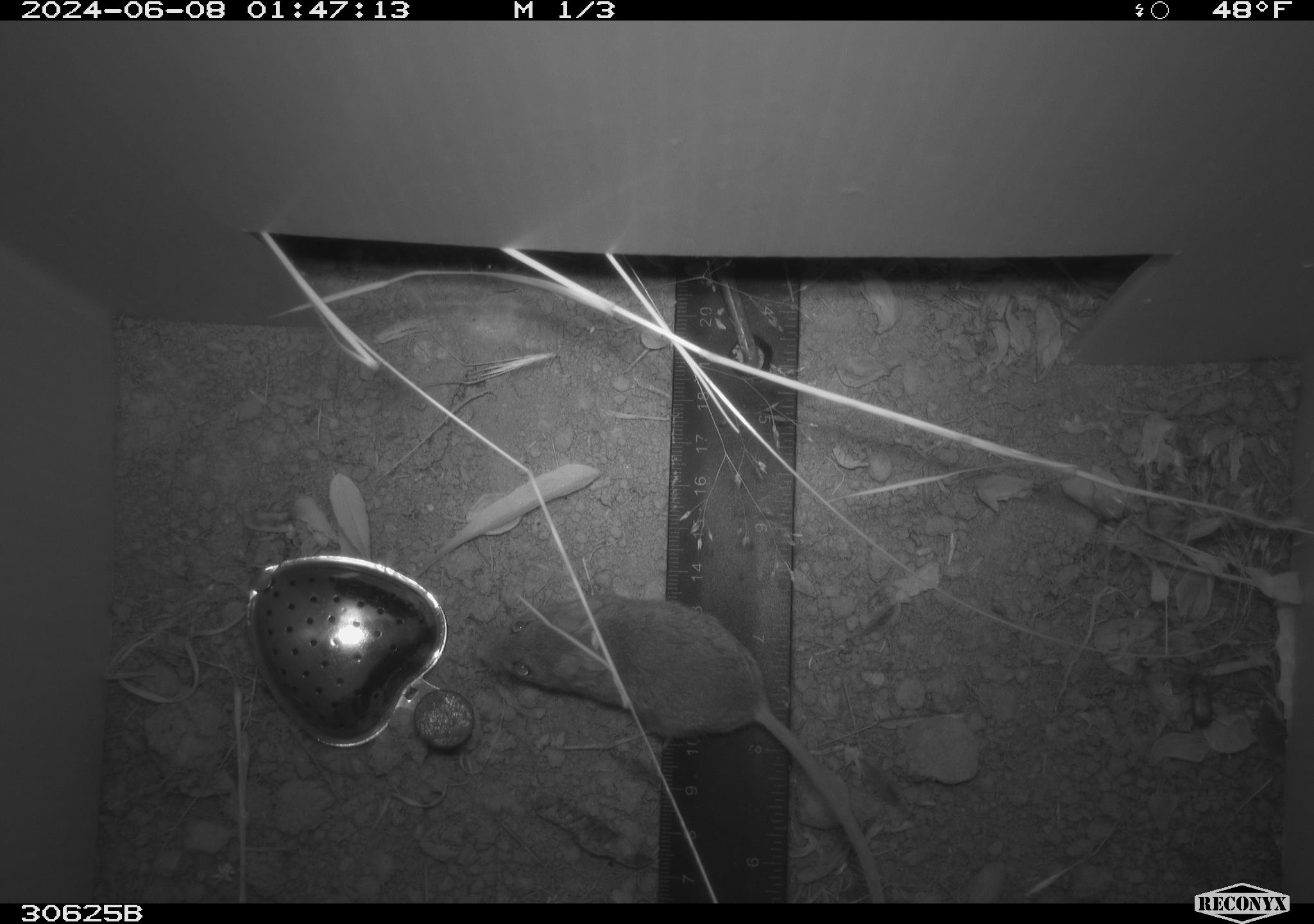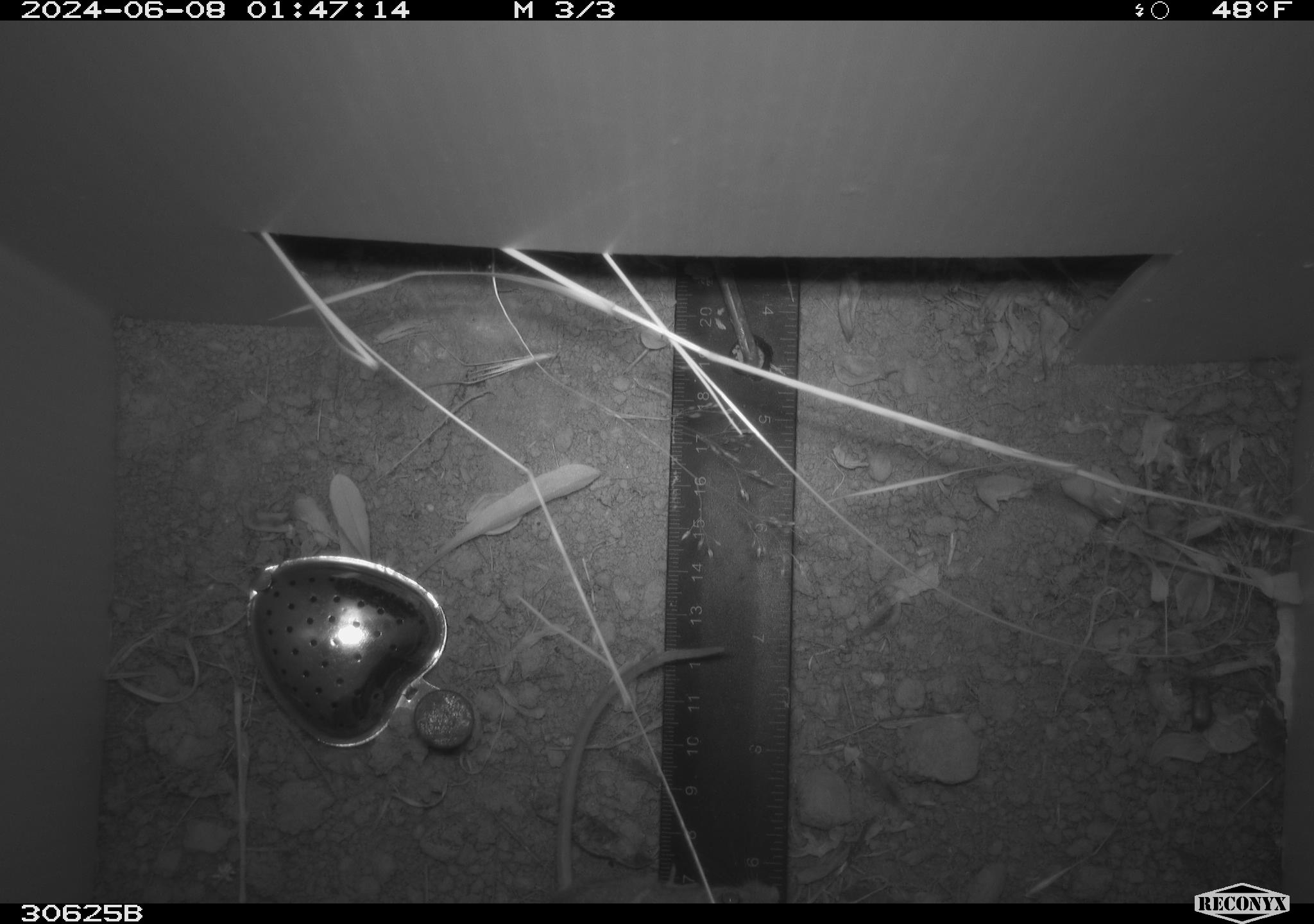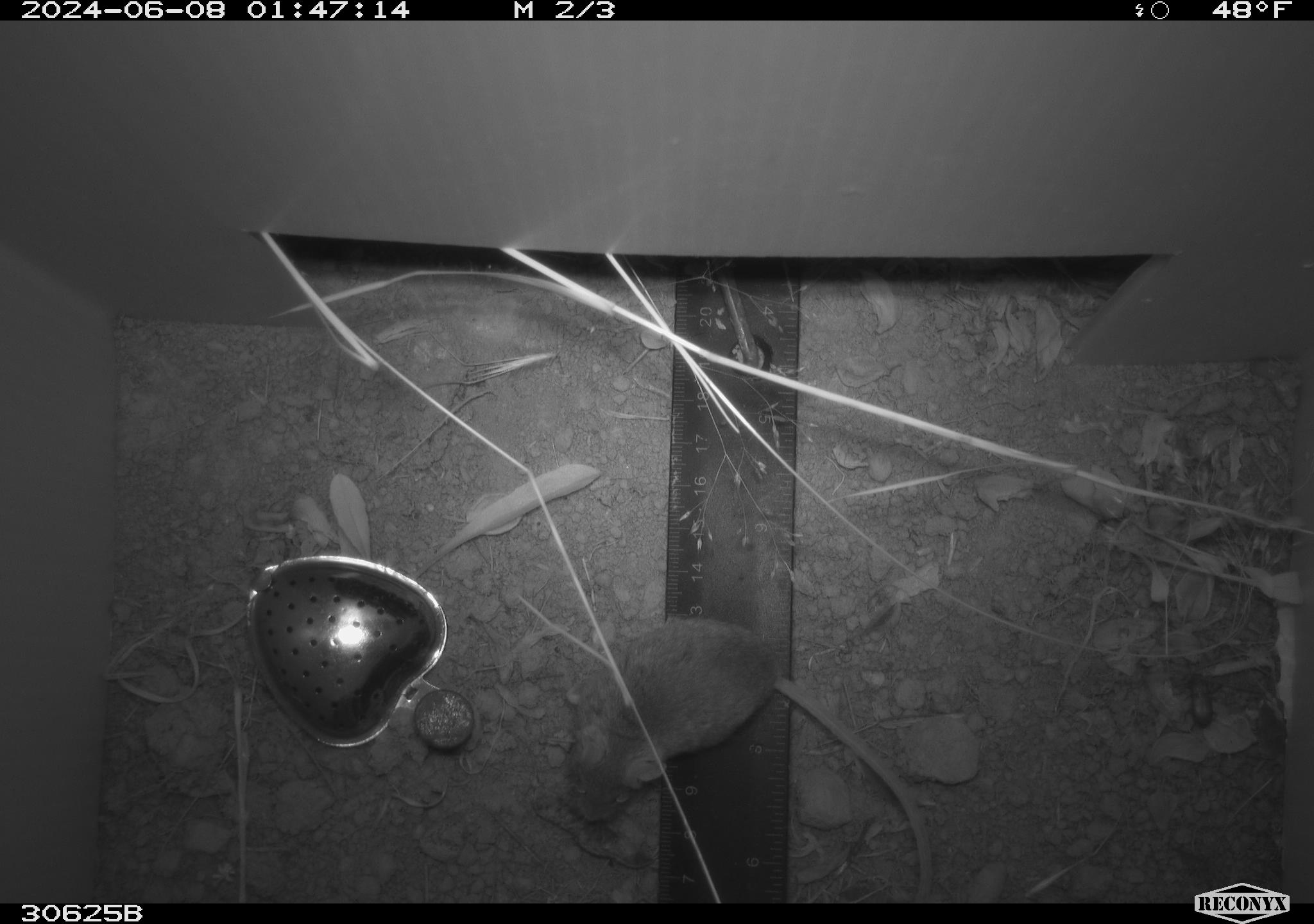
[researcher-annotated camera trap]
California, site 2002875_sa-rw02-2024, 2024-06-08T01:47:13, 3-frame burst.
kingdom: Animalia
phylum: Chordata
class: Mammalia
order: Rodentia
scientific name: Rodentia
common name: mouse species